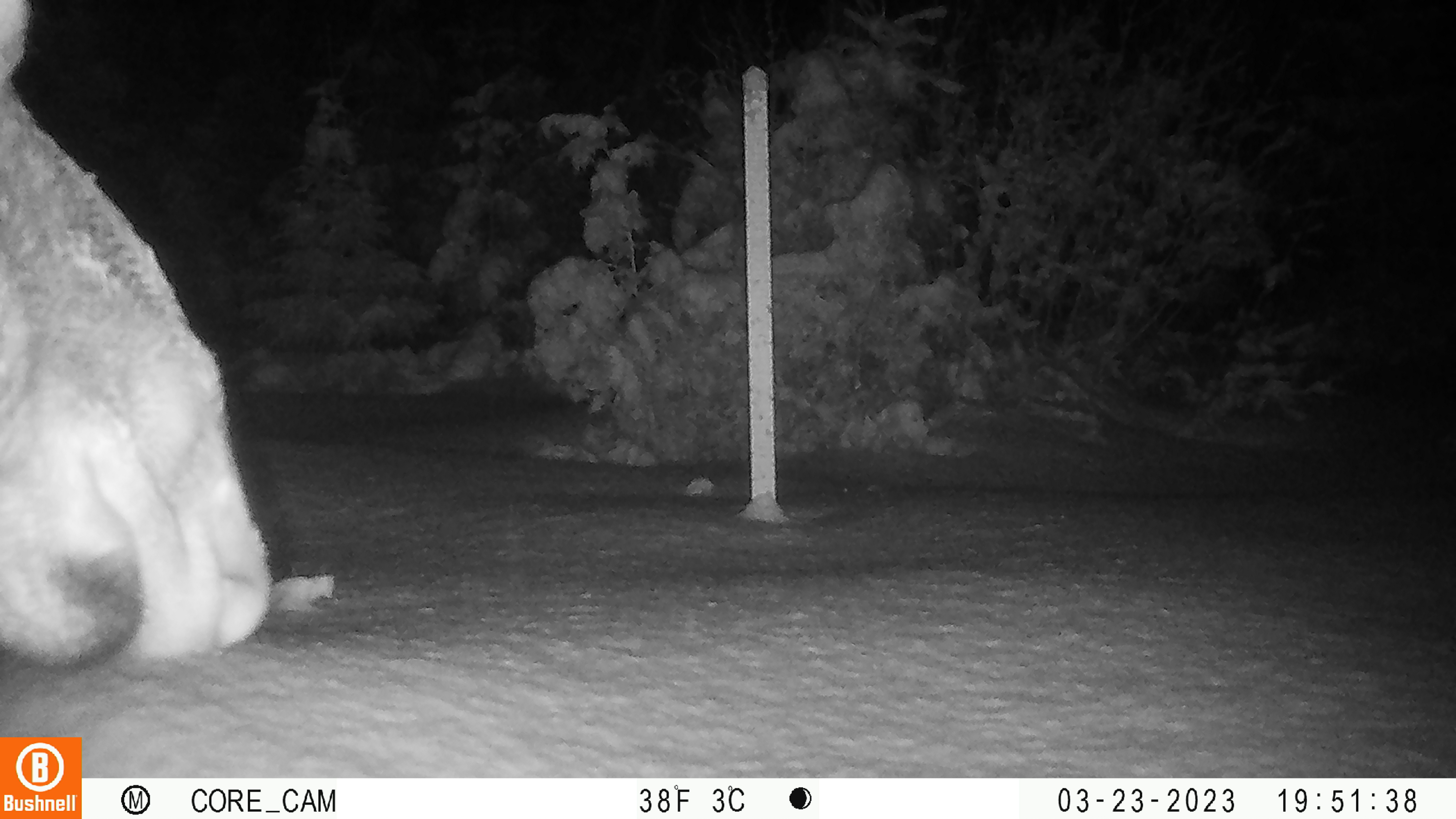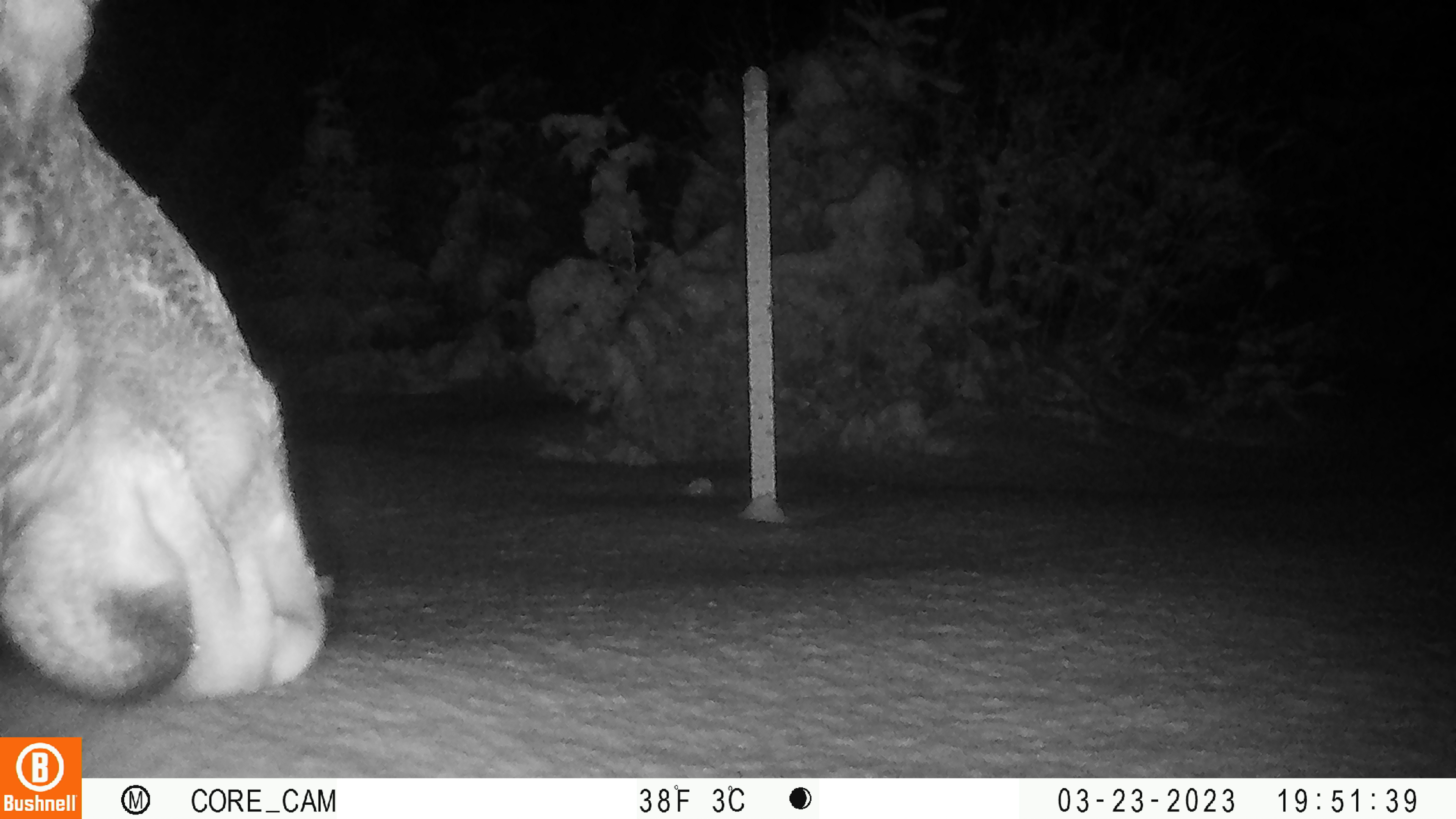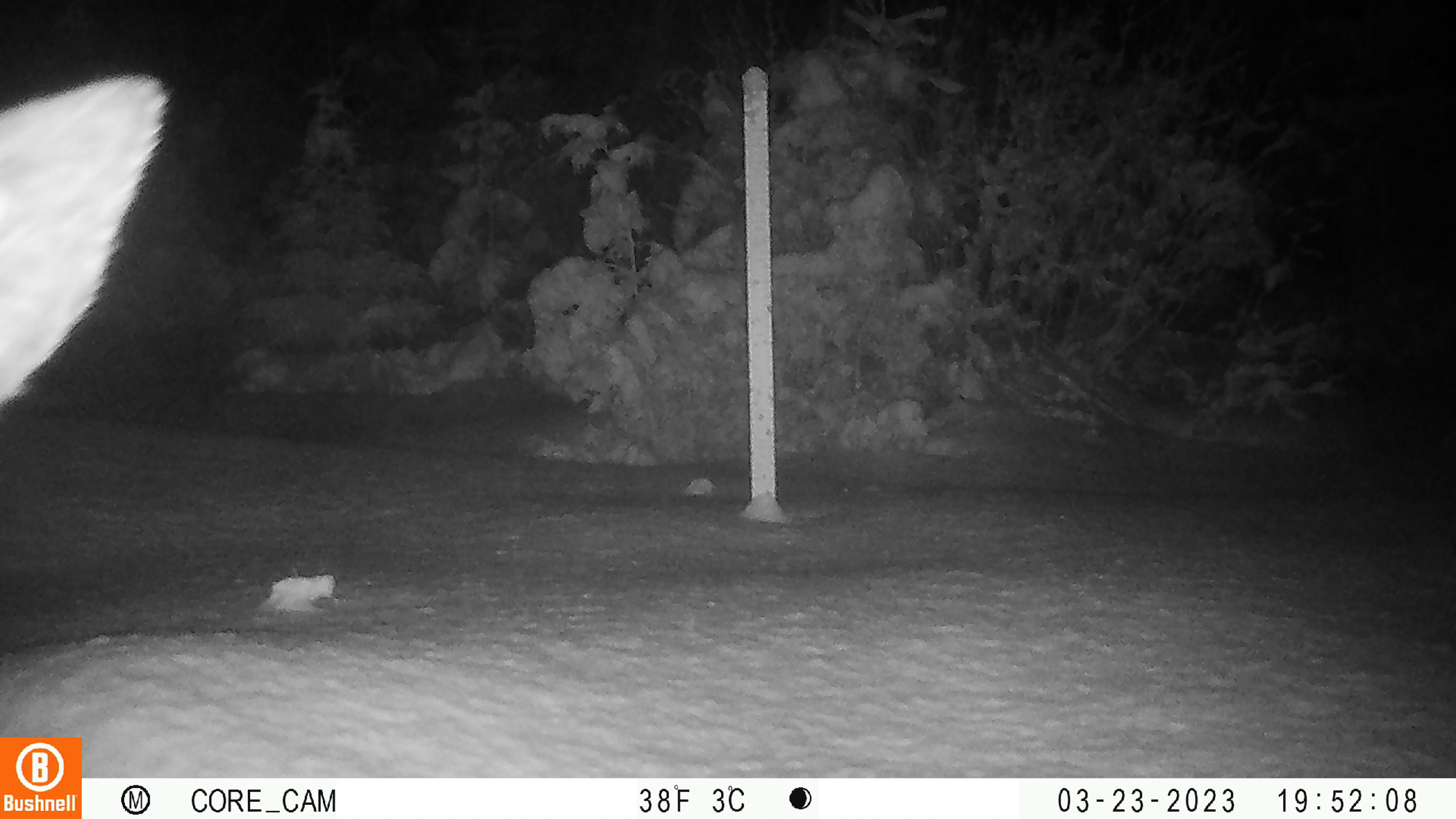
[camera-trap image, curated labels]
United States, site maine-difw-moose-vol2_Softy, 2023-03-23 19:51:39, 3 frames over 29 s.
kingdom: Animalia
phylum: Chordata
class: Mammalia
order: Artiodactyla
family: Cervidae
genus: Alces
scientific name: Alces alces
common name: moose